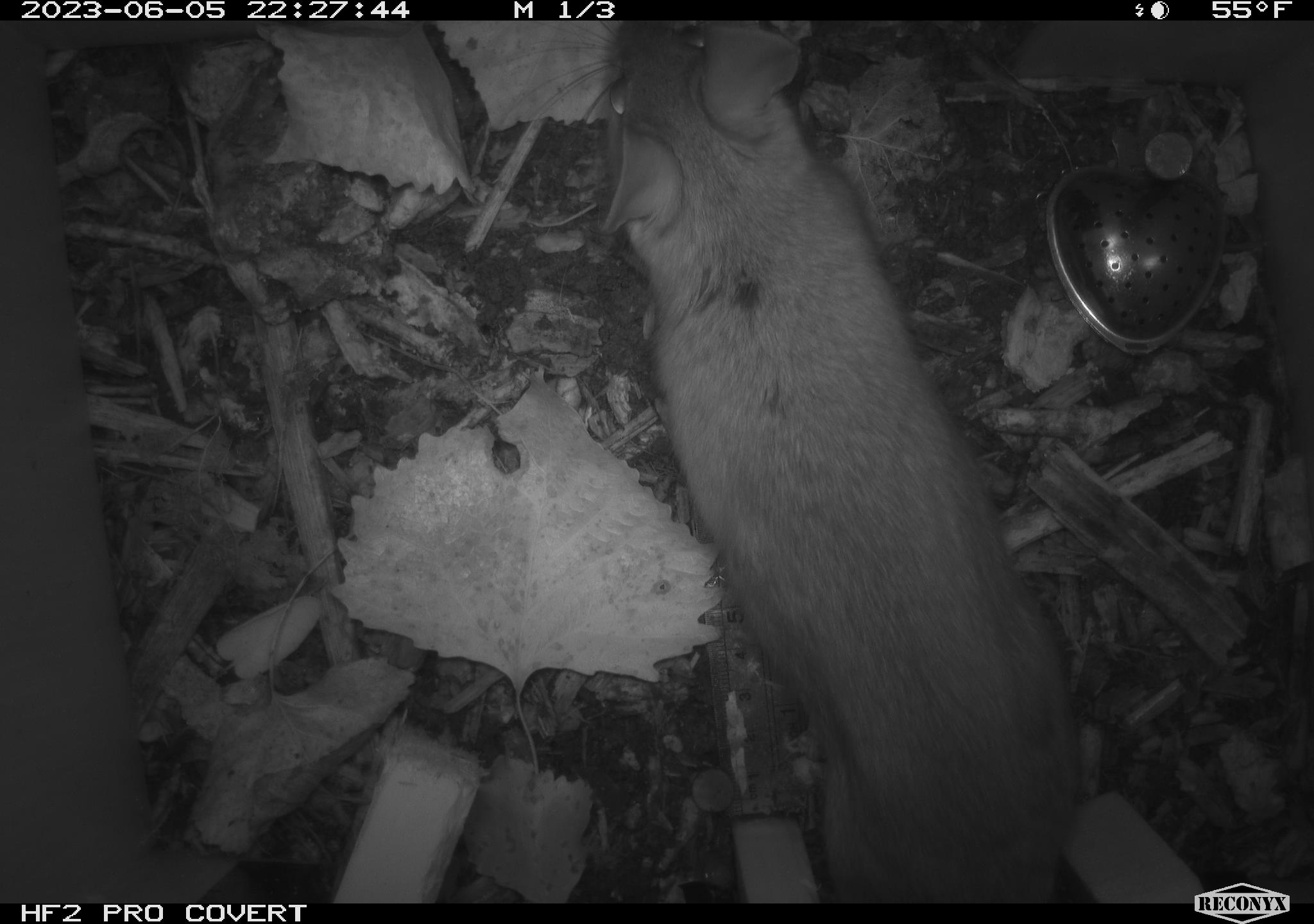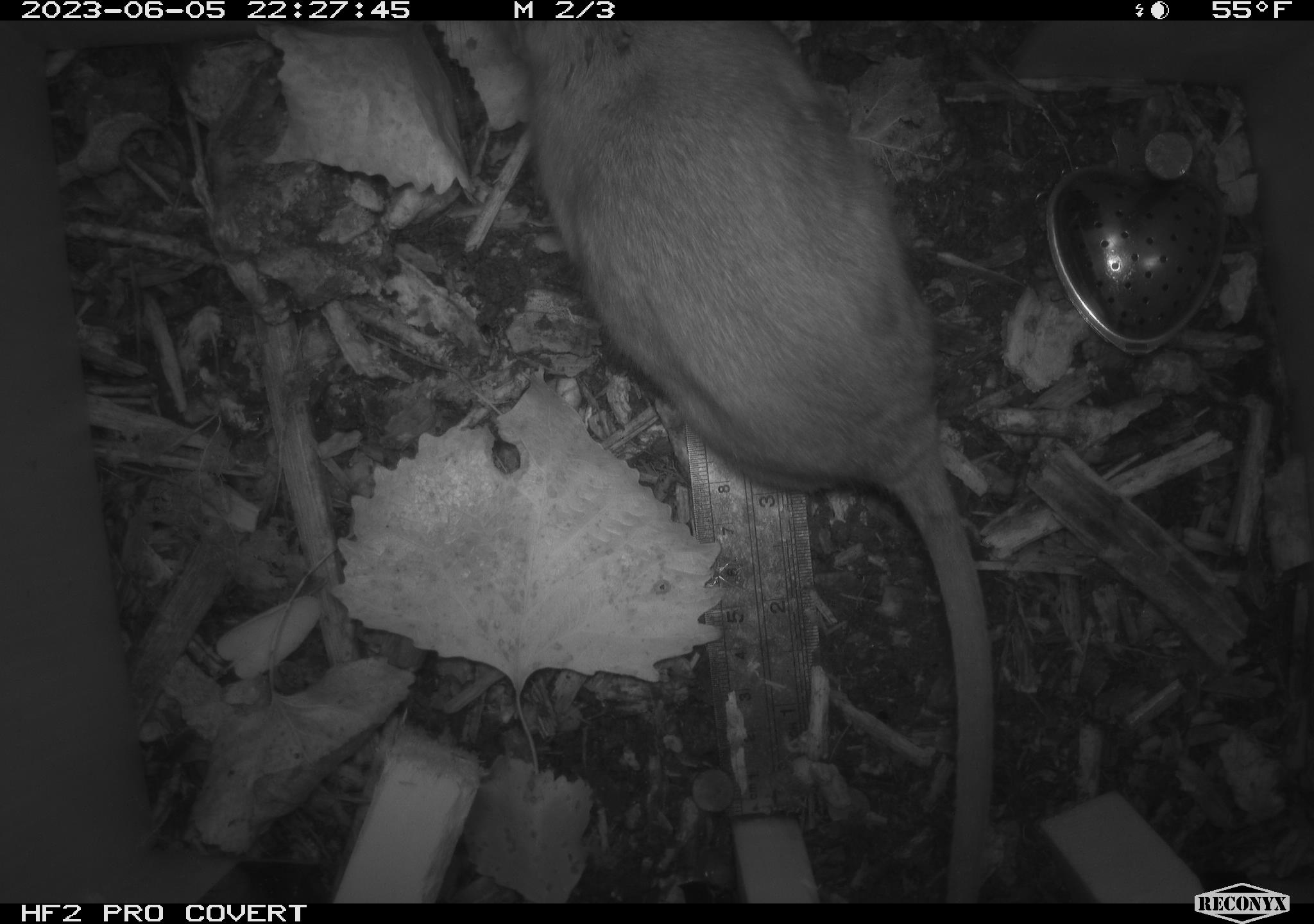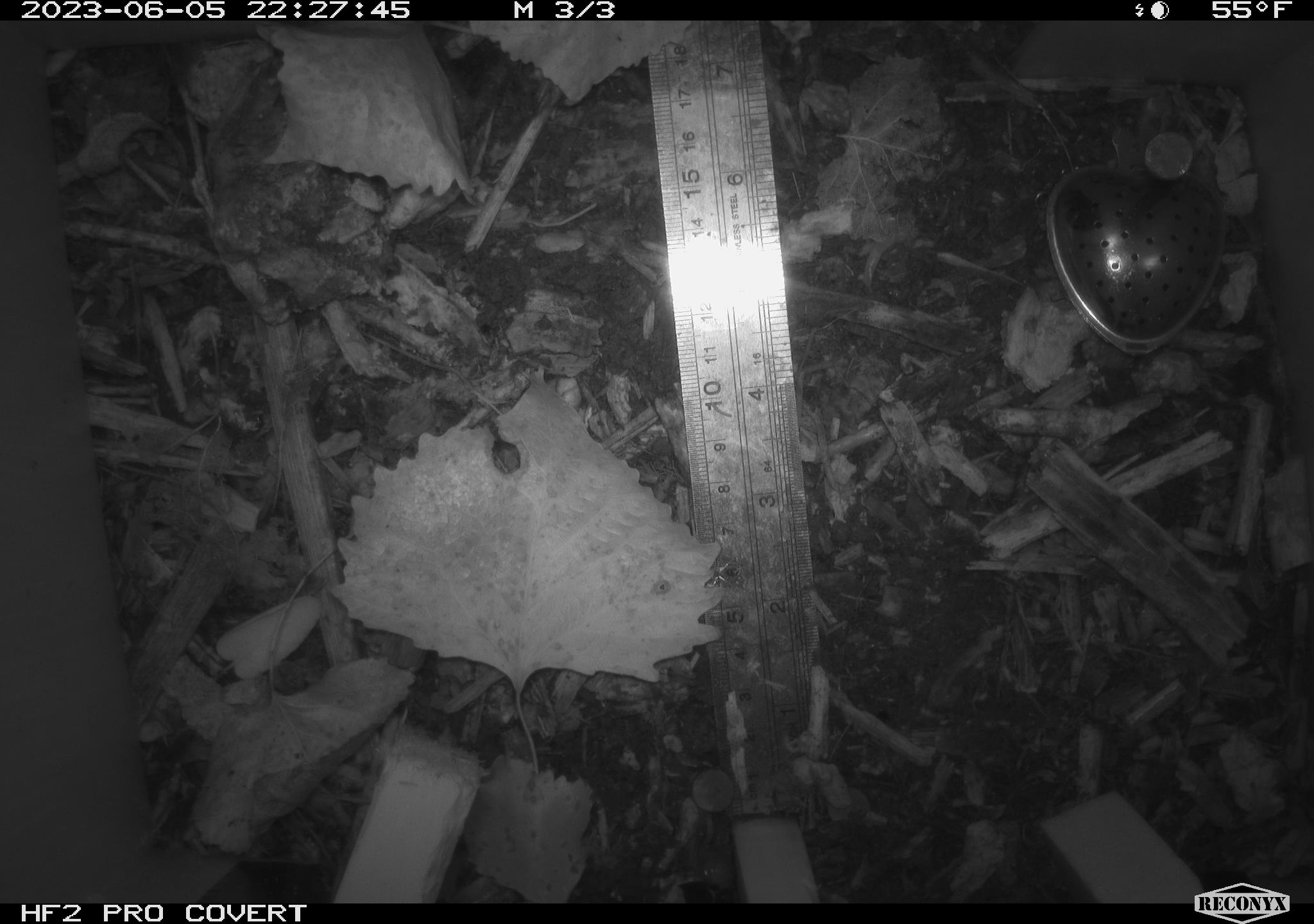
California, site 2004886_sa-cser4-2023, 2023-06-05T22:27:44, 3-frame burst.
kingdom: Animalia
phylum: Chordata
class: Mammalia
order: Rodentia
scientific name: Rodentia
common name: woodrat or rat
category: woodrat or rat species